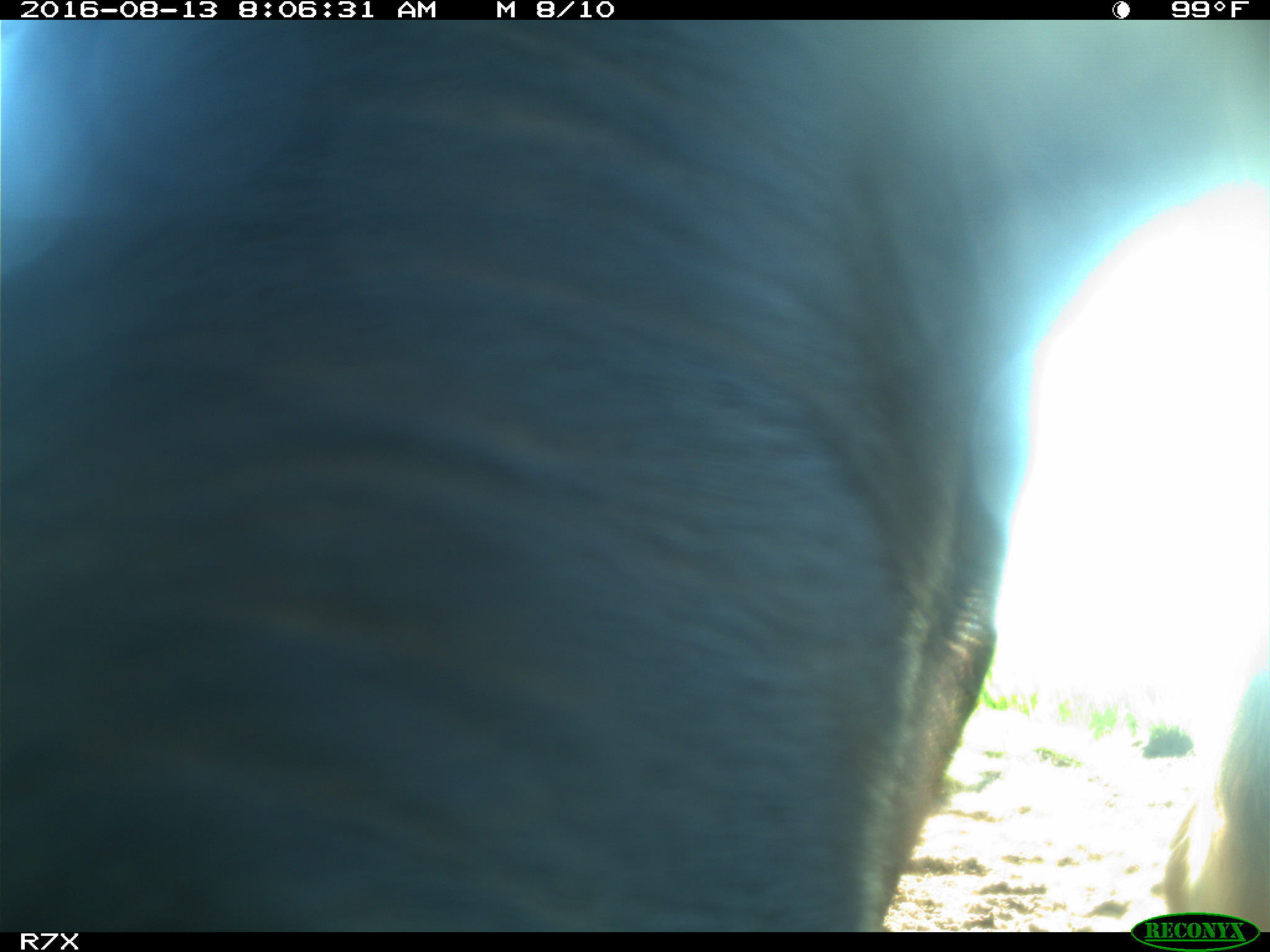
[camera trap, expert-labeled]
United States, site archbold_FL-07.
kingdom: Animalia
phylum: Chordata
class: Mammalia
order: Artiodactyla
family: Bovidae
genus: Bos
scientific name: Bos taurus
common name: domestic cow